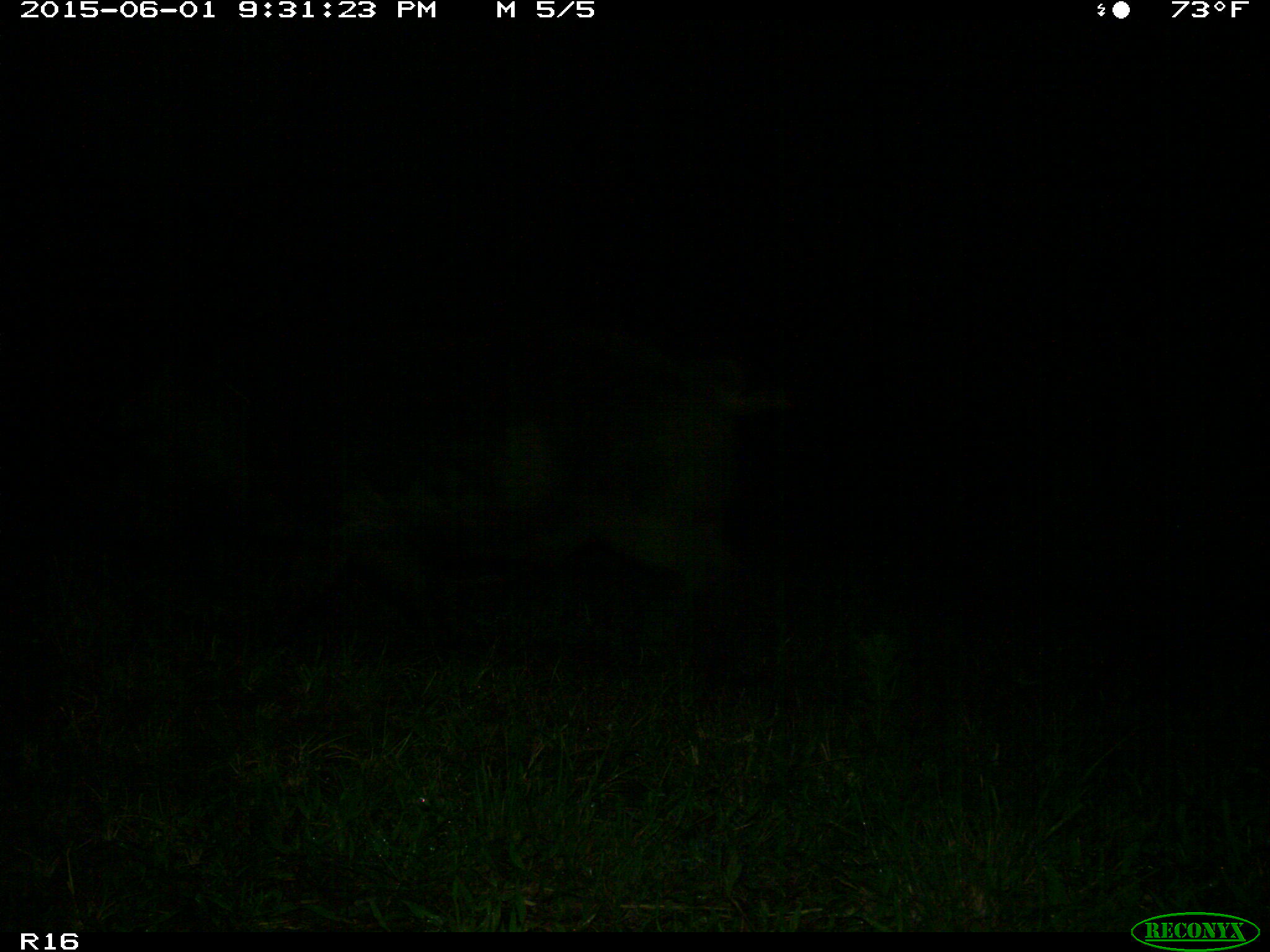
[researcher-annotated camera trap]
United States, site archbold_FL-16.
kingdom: Animalia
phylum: Chordata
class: Mammalia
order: Artiodactyla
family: Suidae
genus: Sus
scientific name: Sus scrofa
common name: wild boar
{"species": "Sus scrofa (wild boar)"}